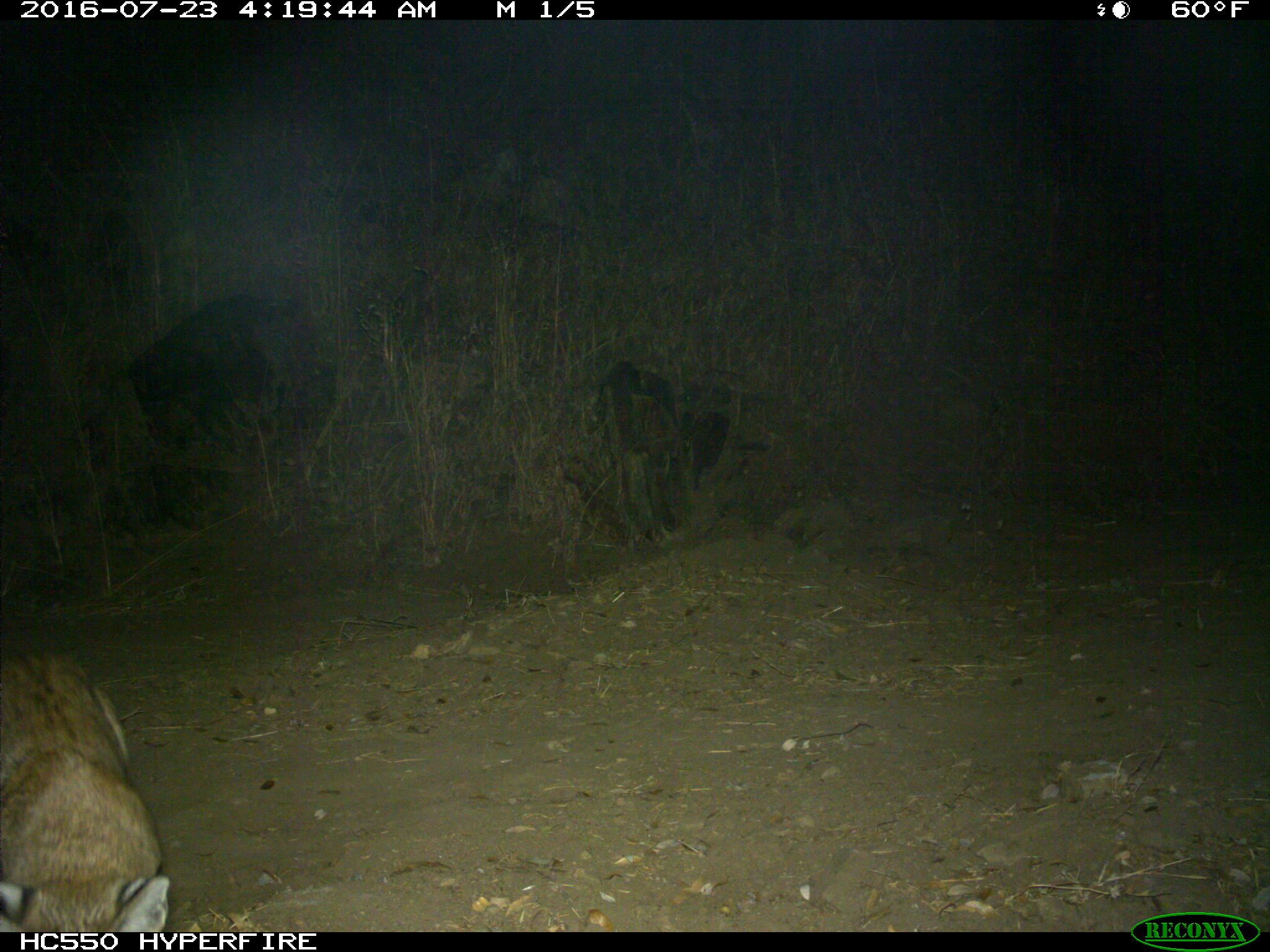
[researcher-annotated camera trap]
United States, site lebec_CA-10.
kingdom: Animalia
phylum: Chordata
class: Mammalia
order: Carnivora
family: Felidae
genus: Lynx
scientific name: Lynx rufus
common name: bobcat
Lynx rufus (bobcat).